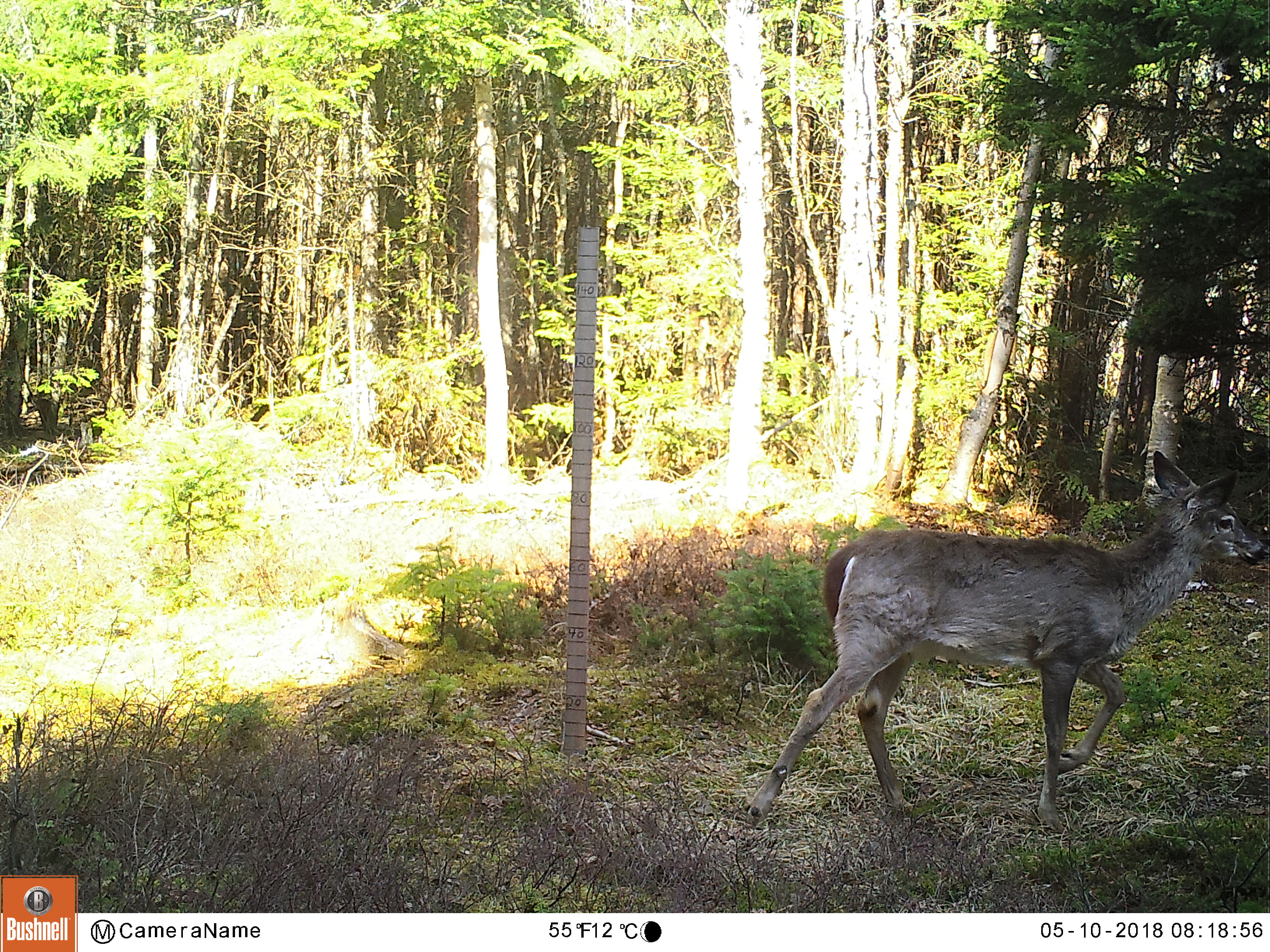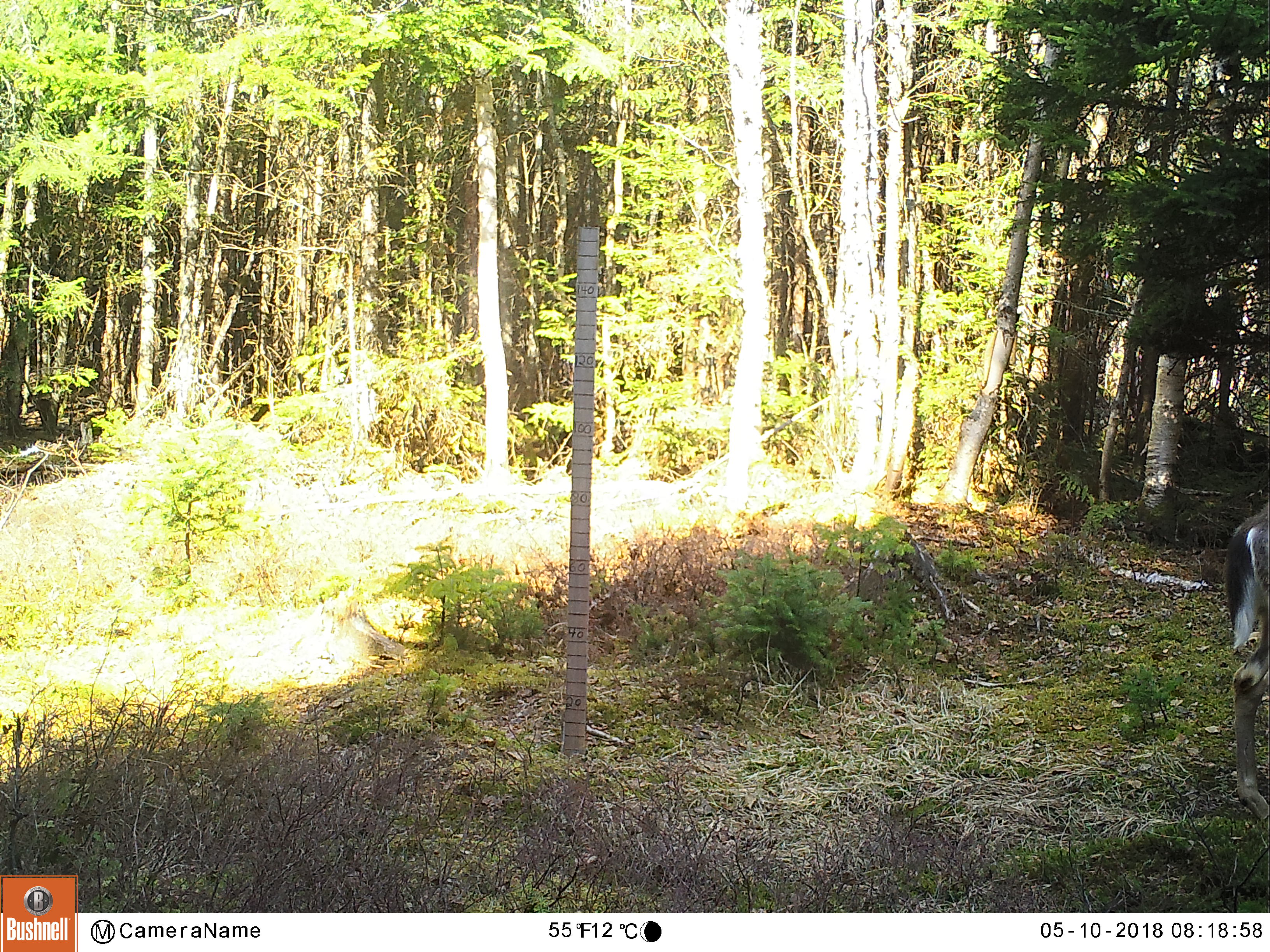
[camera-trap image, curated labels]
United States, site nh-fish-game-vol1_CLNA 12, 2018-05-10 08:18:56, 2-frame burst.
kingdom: Animalia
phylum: Chordata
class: Mammalia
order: Artiodactyla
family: Cervidae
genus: Odocoileus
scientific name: Odocoileus virginianus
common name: white-tailed deer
White-tailed deer (Odocoileus virginianus).